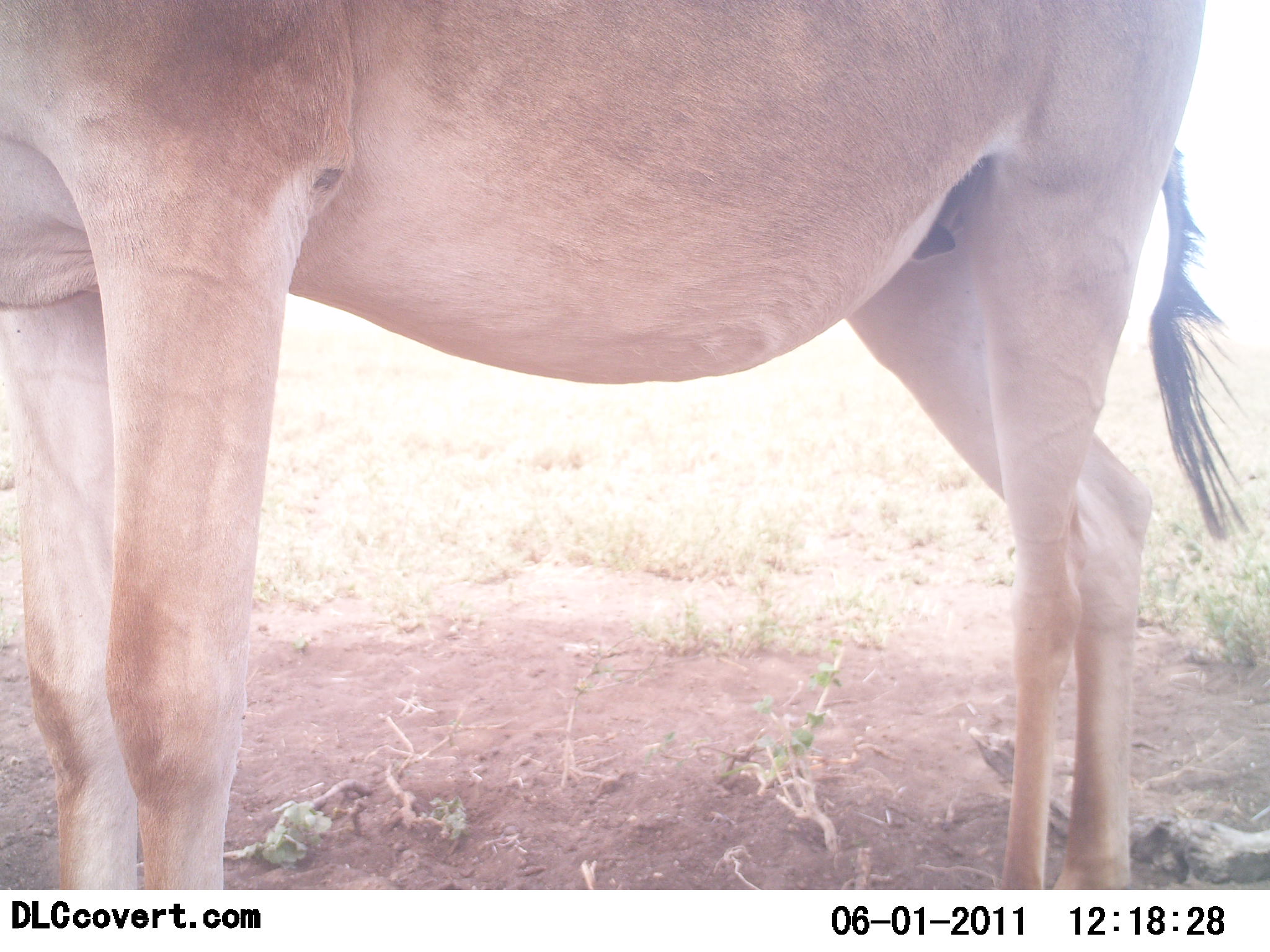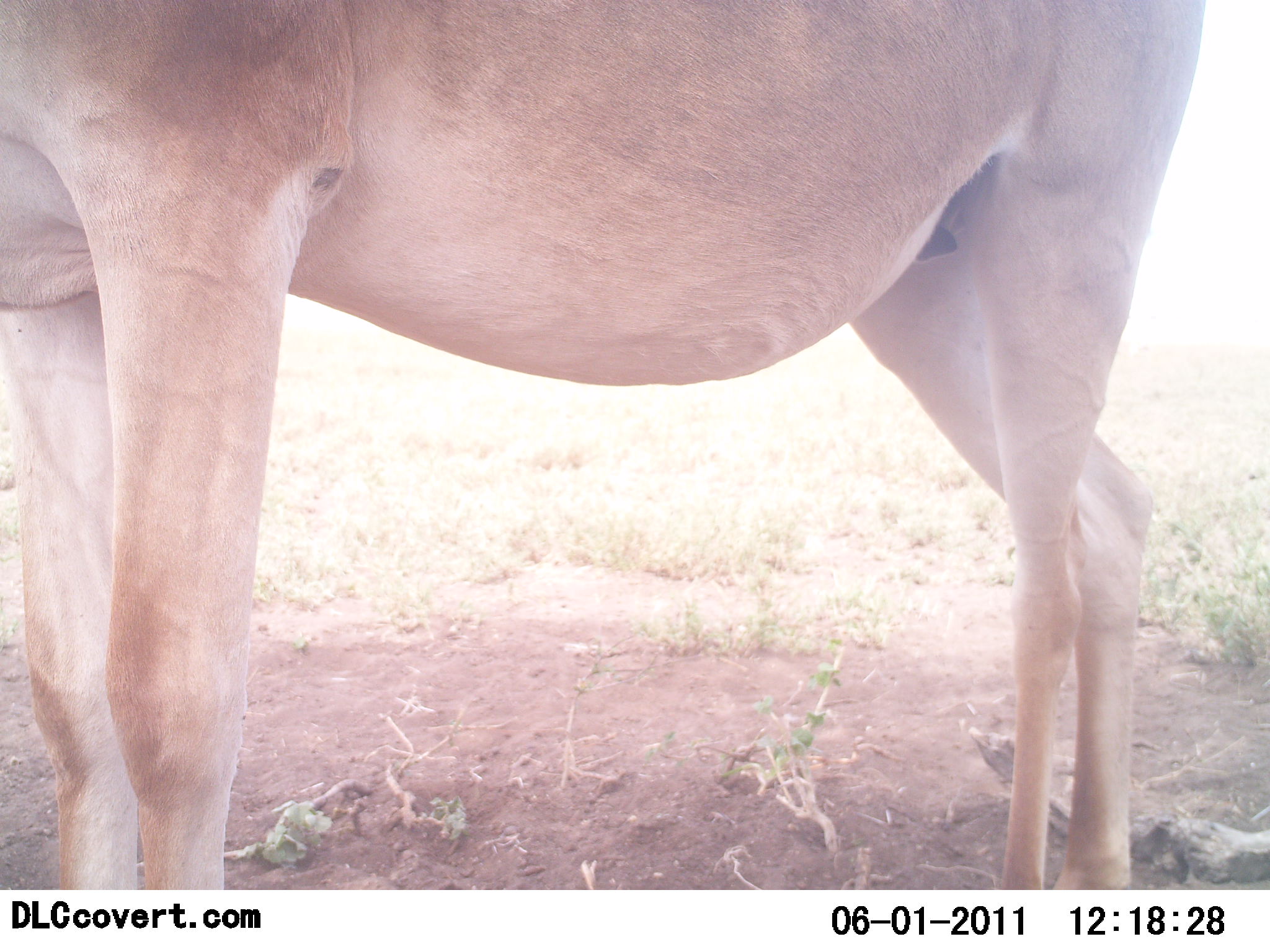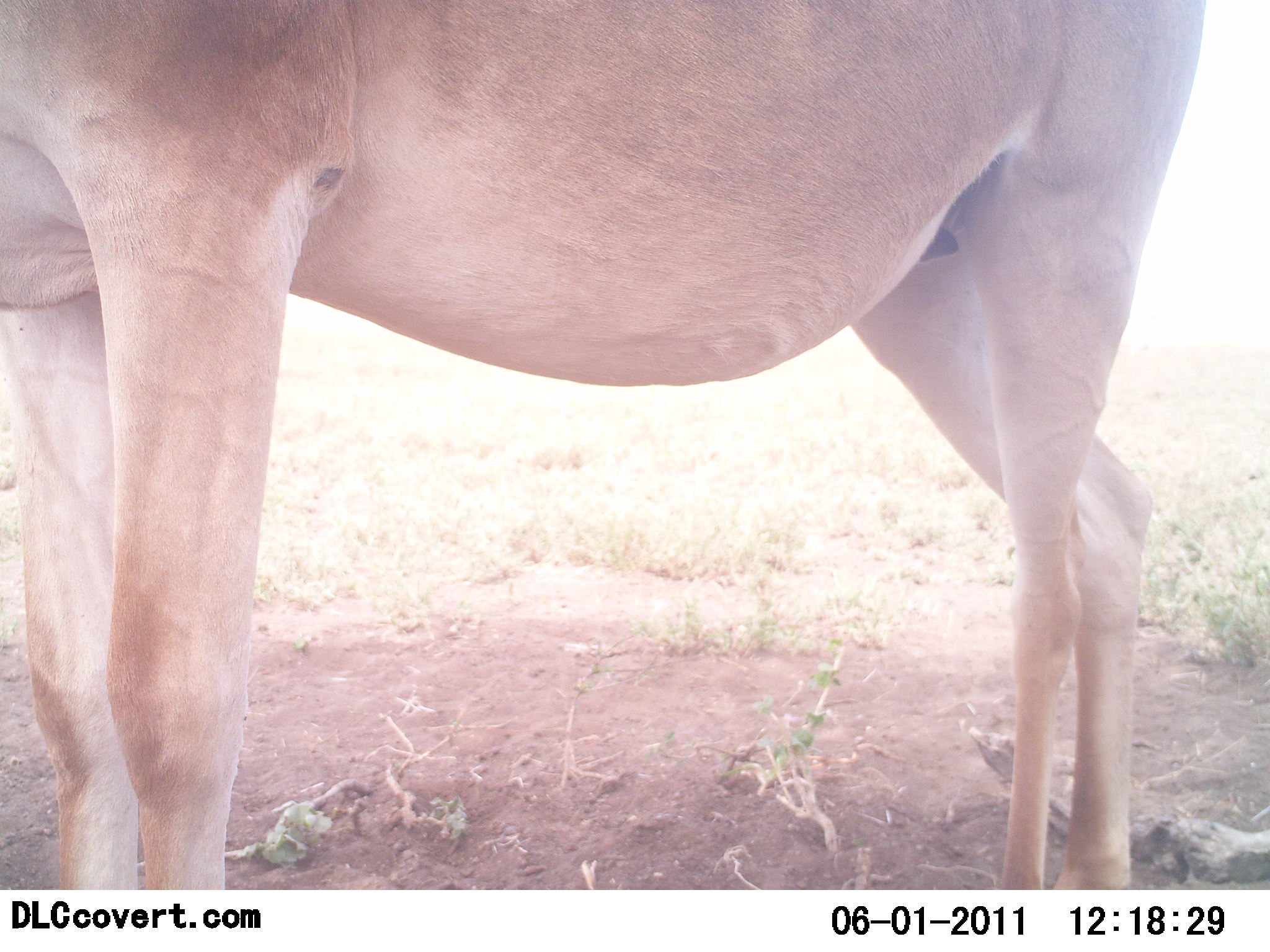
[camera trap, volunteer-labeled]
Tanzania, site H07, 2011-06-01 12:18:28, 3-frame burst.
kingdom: Animalia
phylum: Chordata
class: Mammalia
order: Artiodactyla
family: Bovidae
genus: Alcelaphus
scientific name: Alcelaphus buselaphus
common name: hartebeest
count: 1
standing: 92%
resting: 0%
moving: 8%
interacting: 0%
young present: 0%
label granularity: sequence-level